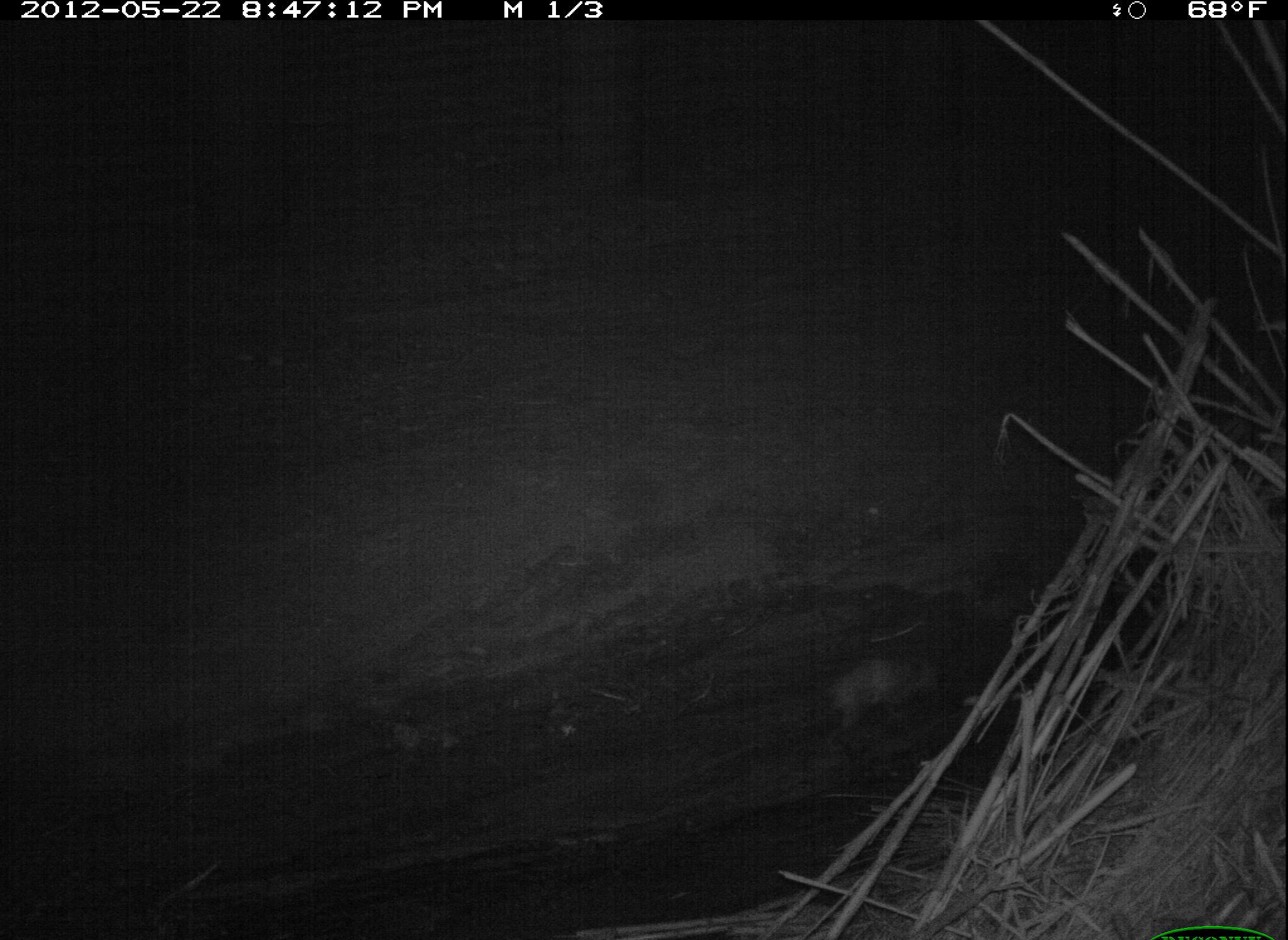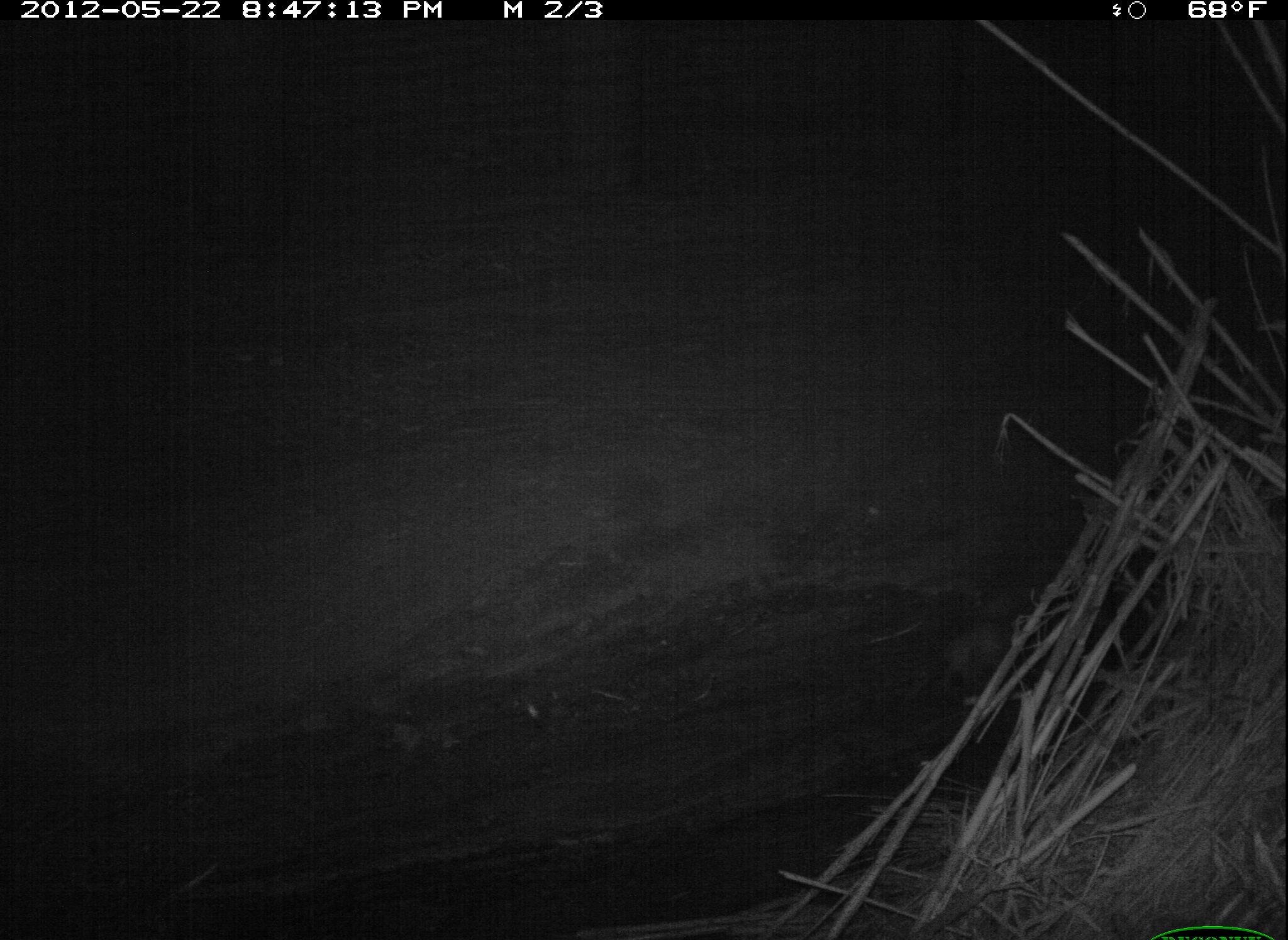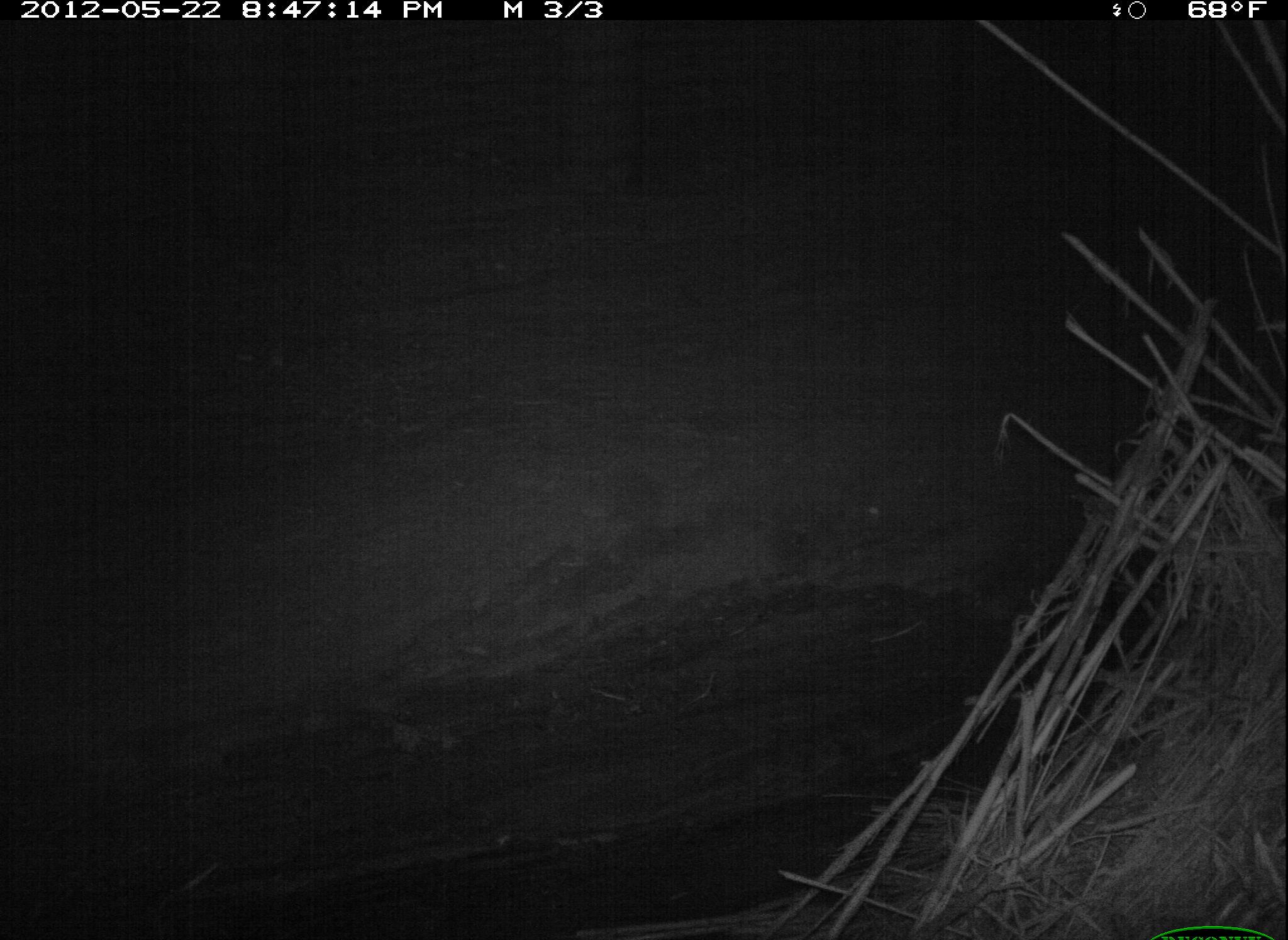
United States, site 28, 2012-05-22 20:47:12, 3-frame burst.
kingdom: Animalia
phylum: Chordata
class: Mammalia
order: Didelphimorphia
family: Didelphidae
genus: Didelphis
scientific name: Didelphis virginiana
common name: virginia opossum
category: opossum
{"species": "opossum (virginia opossum) (Didelphis virginiana)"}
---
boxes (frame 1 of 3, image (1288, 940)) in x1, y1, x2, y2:
opossum: 824, 643, 958, 739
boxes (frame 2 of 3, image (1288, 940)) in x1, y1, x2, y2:
opossum: 926, 594, 1042, 702